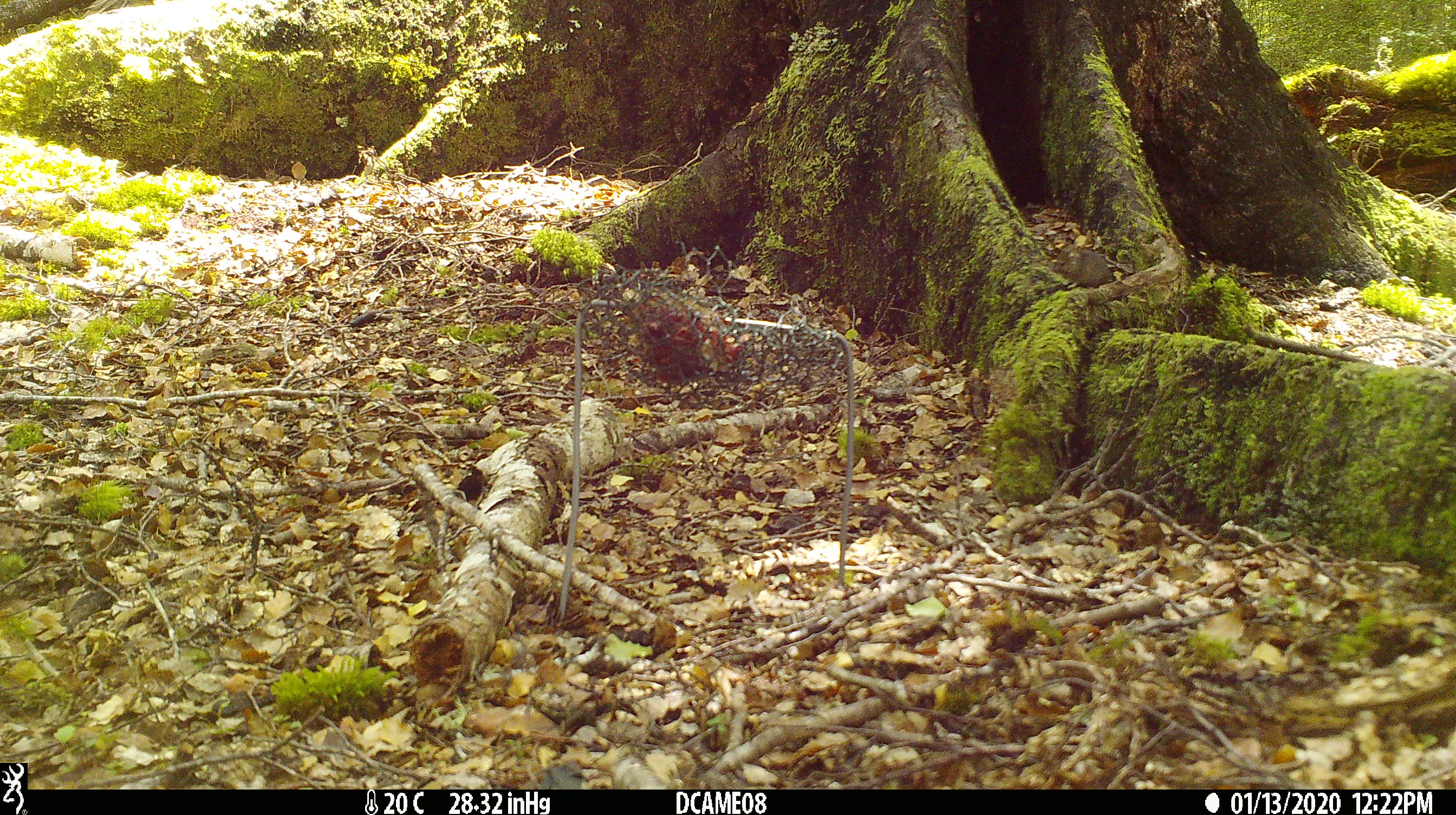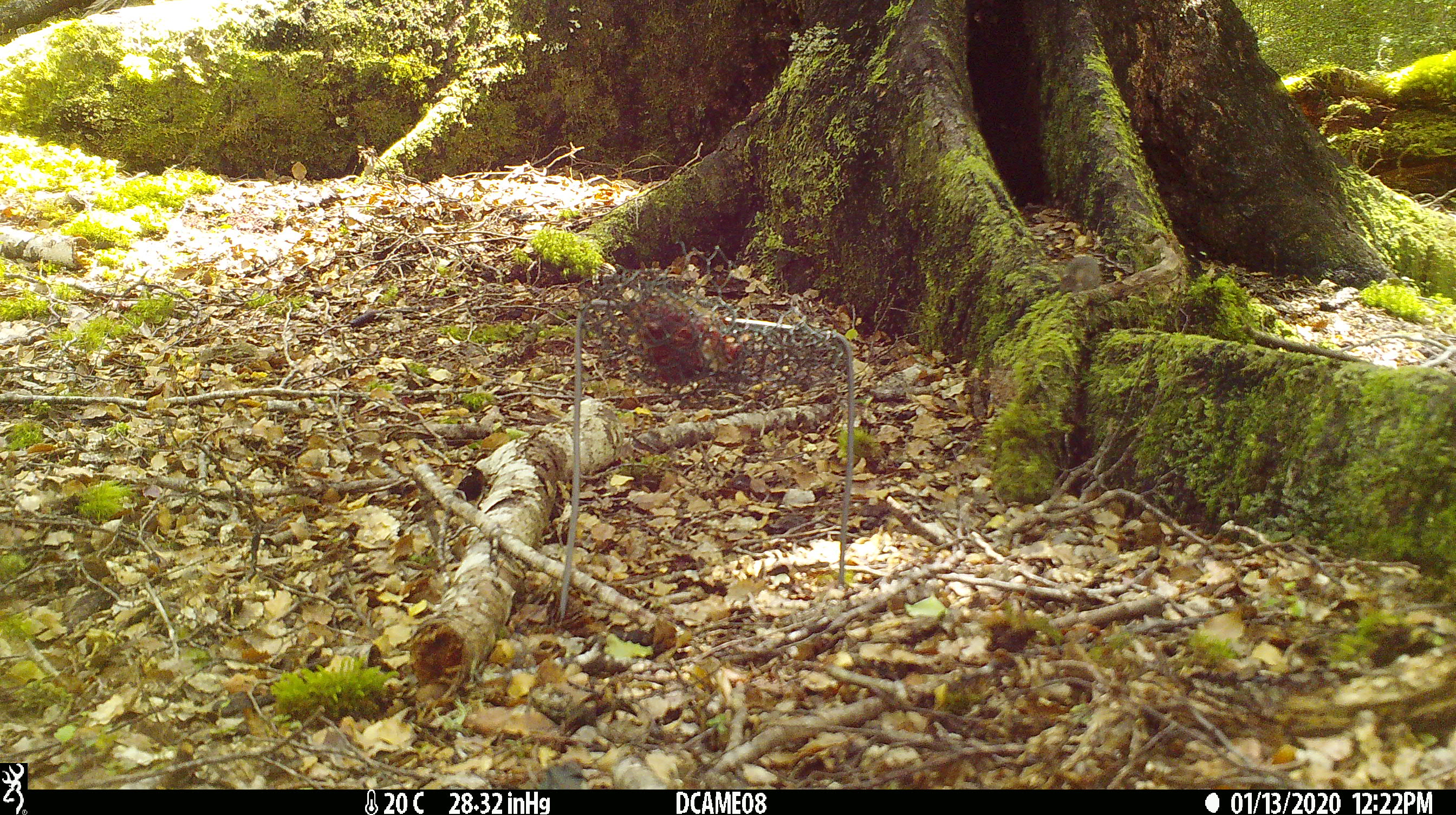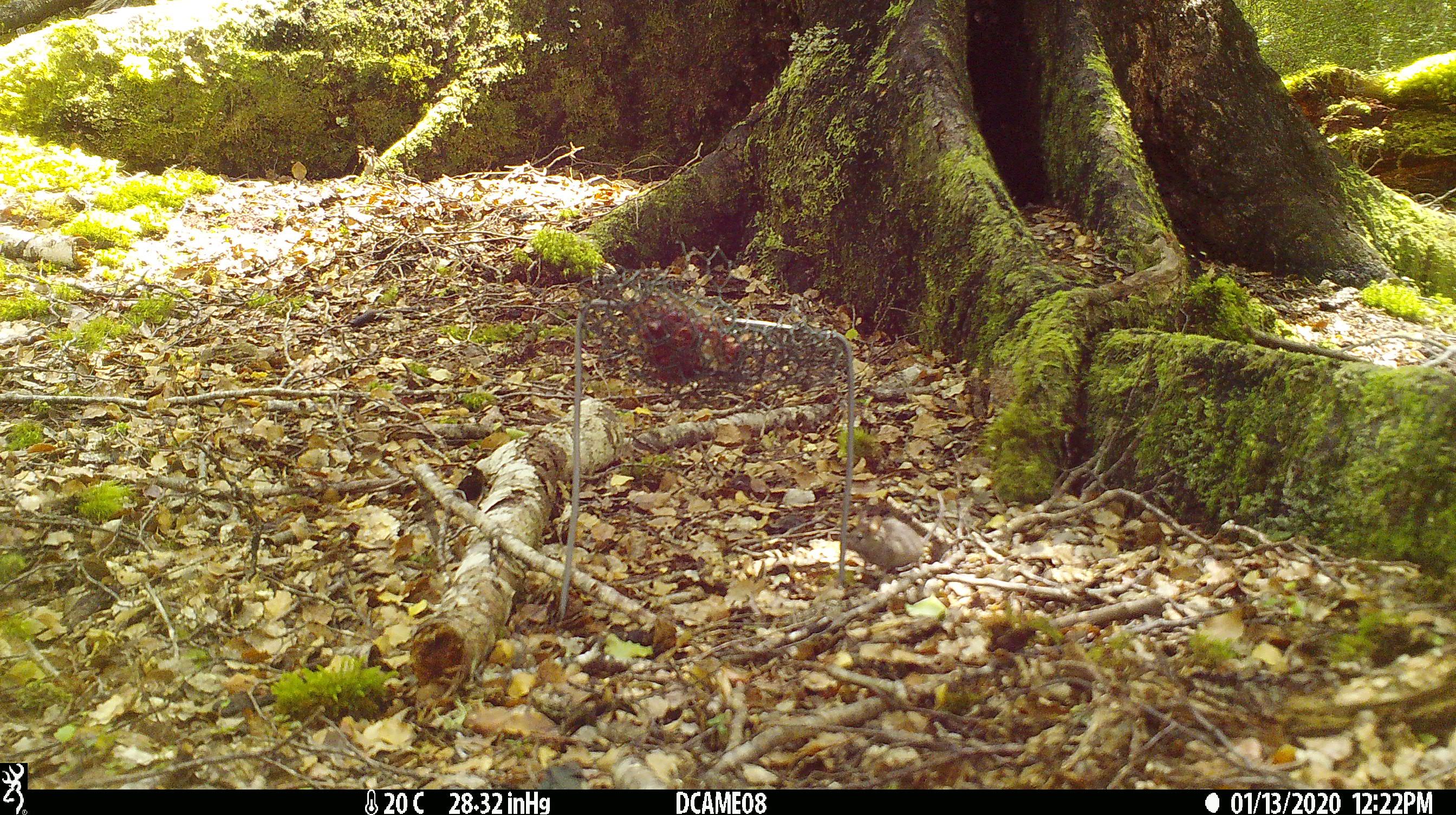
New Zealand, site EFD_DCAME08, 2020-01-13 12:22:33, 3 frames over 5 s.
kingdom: Animalia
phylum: Chordata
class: Mammalia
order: Rodentia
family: Muridae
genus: Mus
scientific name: Mus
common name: mouse